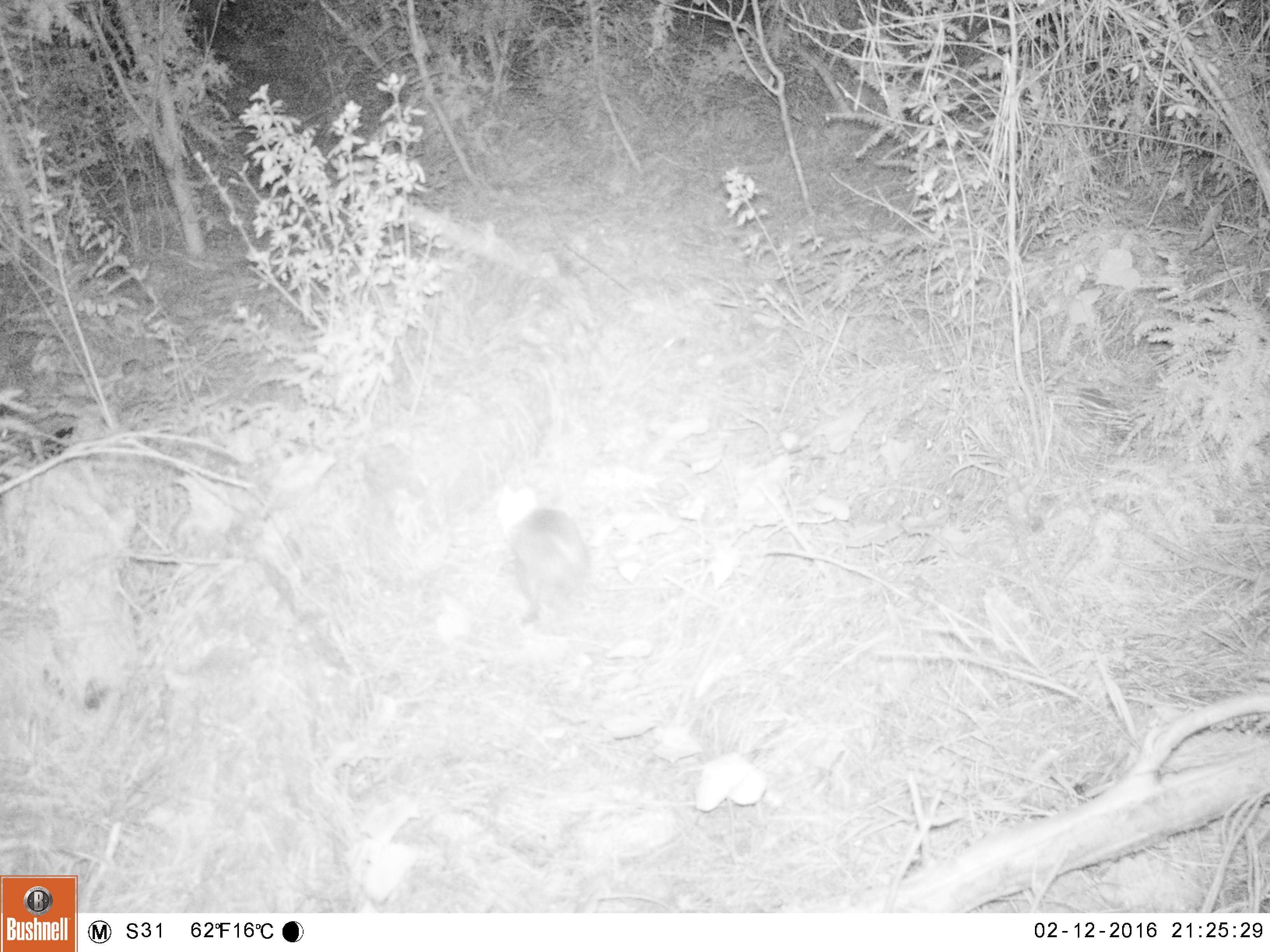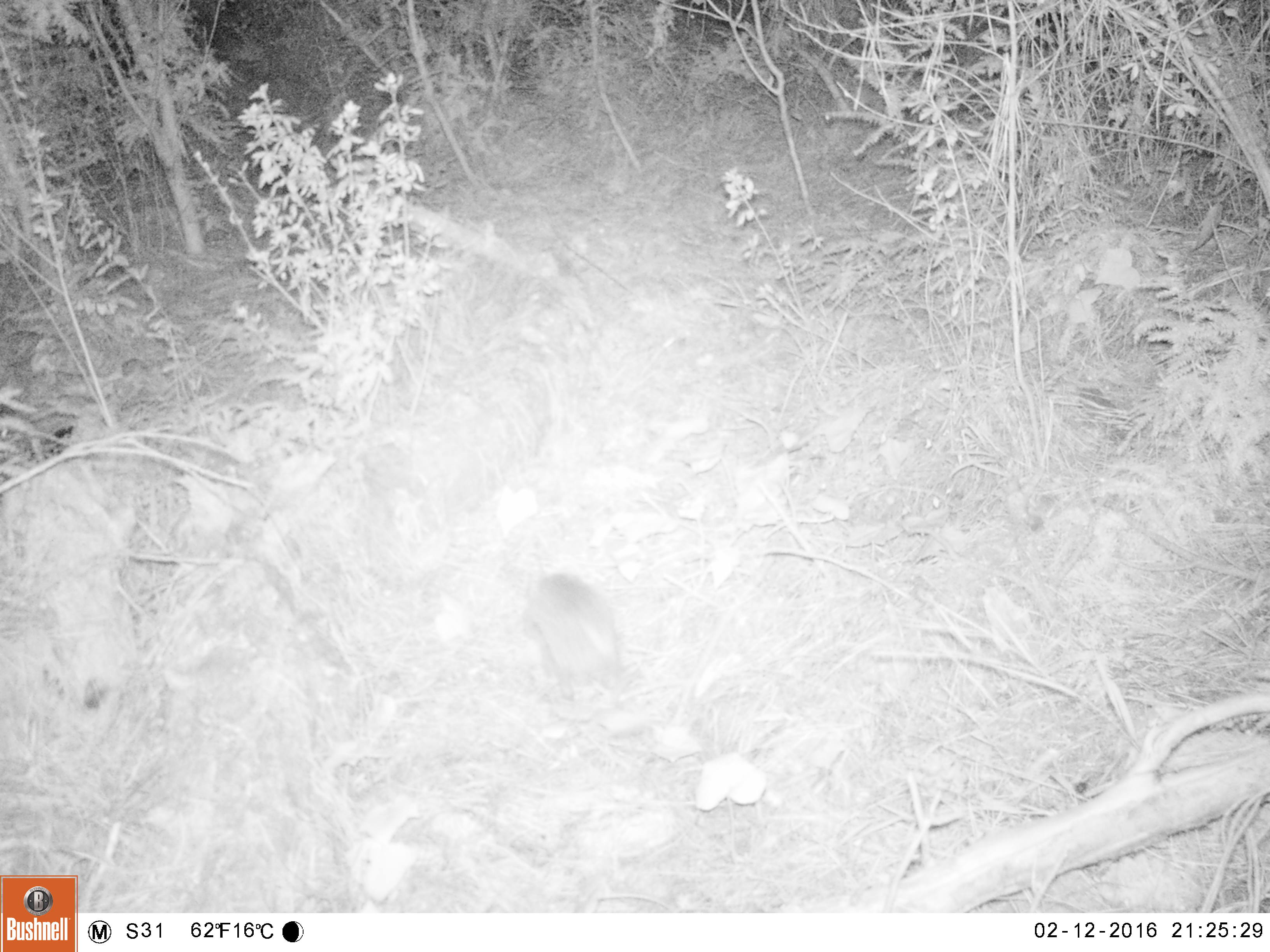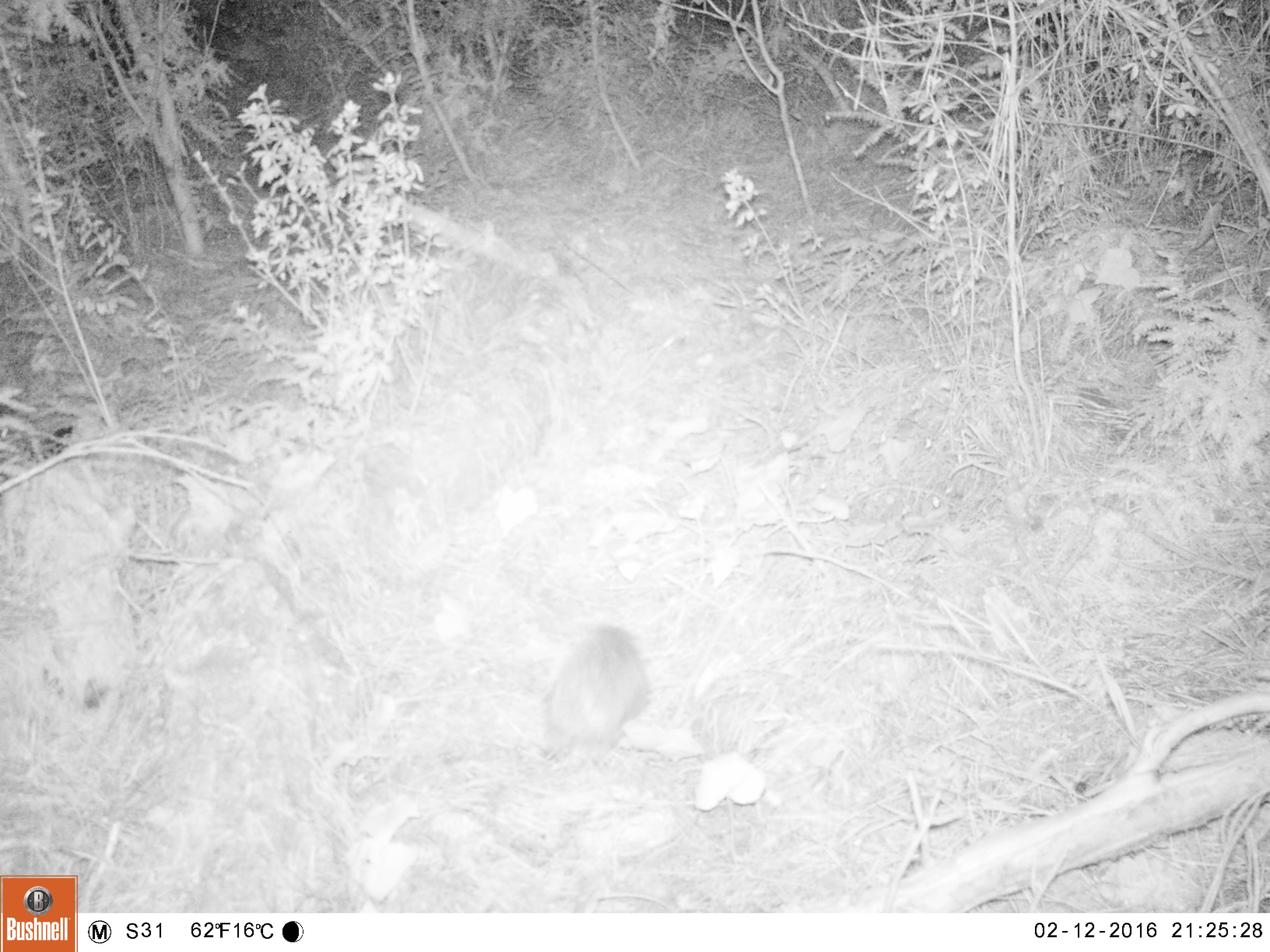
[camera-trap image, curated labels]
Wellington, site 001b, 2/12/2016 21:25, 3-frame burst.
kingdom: Animalia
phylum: Chordata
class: Mammalia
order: Eulipotyphla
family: Erinaceidae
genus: Erinaceus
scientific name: Erinaceus europaeus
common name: hedgehog